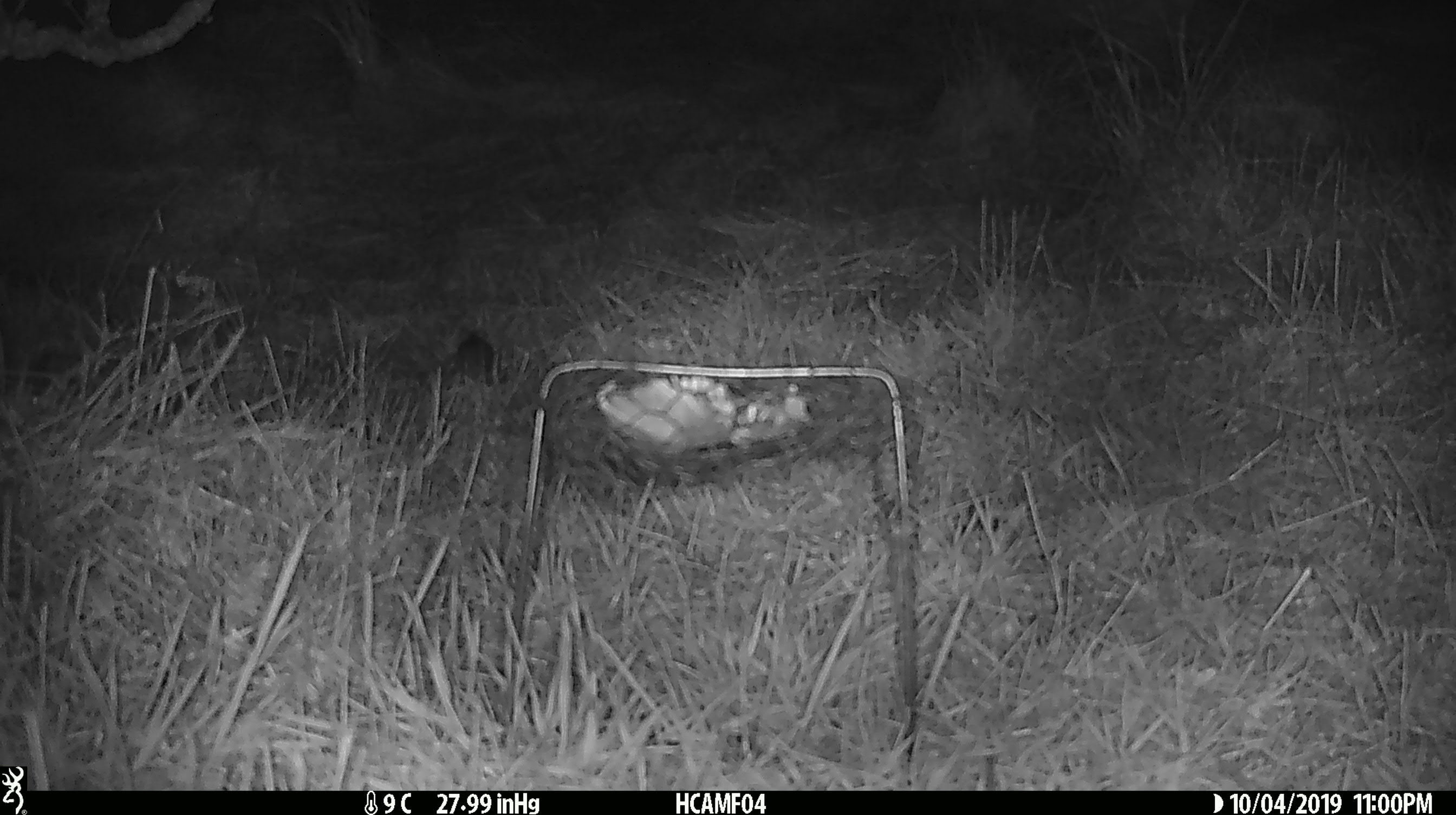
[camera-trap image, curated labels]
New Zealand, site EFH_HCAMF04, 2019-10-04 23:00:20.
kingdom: Animalia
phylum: Chordata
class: Mammalia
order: Rodentia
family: Muridae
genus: Mus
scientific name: Mus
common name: mouse